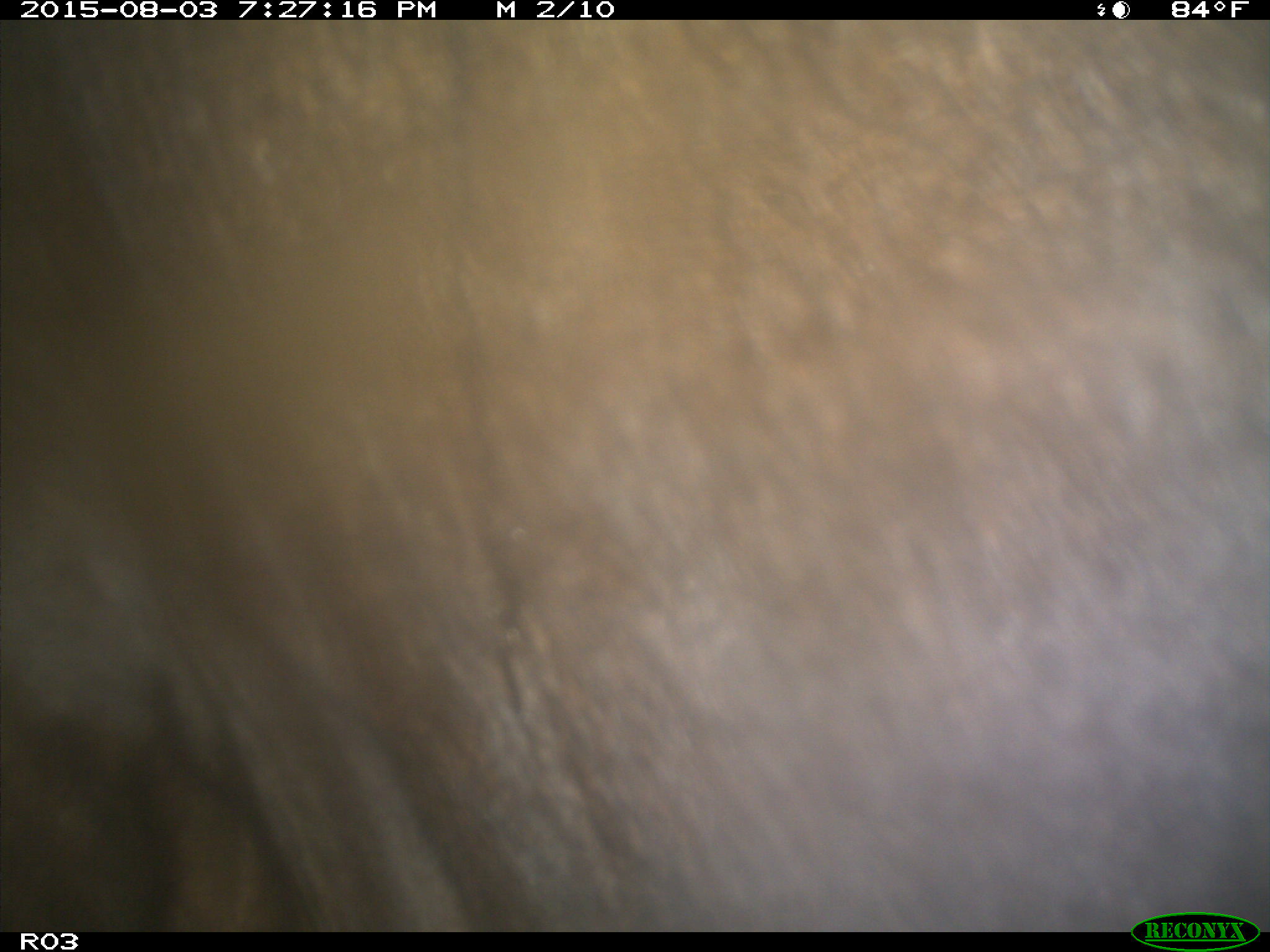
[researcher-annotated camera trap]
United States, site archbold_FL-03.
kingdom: Animalia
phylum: Chordata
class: Mammalia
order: Artiodactyla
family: Bovidae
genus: Bos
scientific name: Bos taurus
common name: domestic cow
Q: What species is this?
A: Bos taurus (domestic cow).